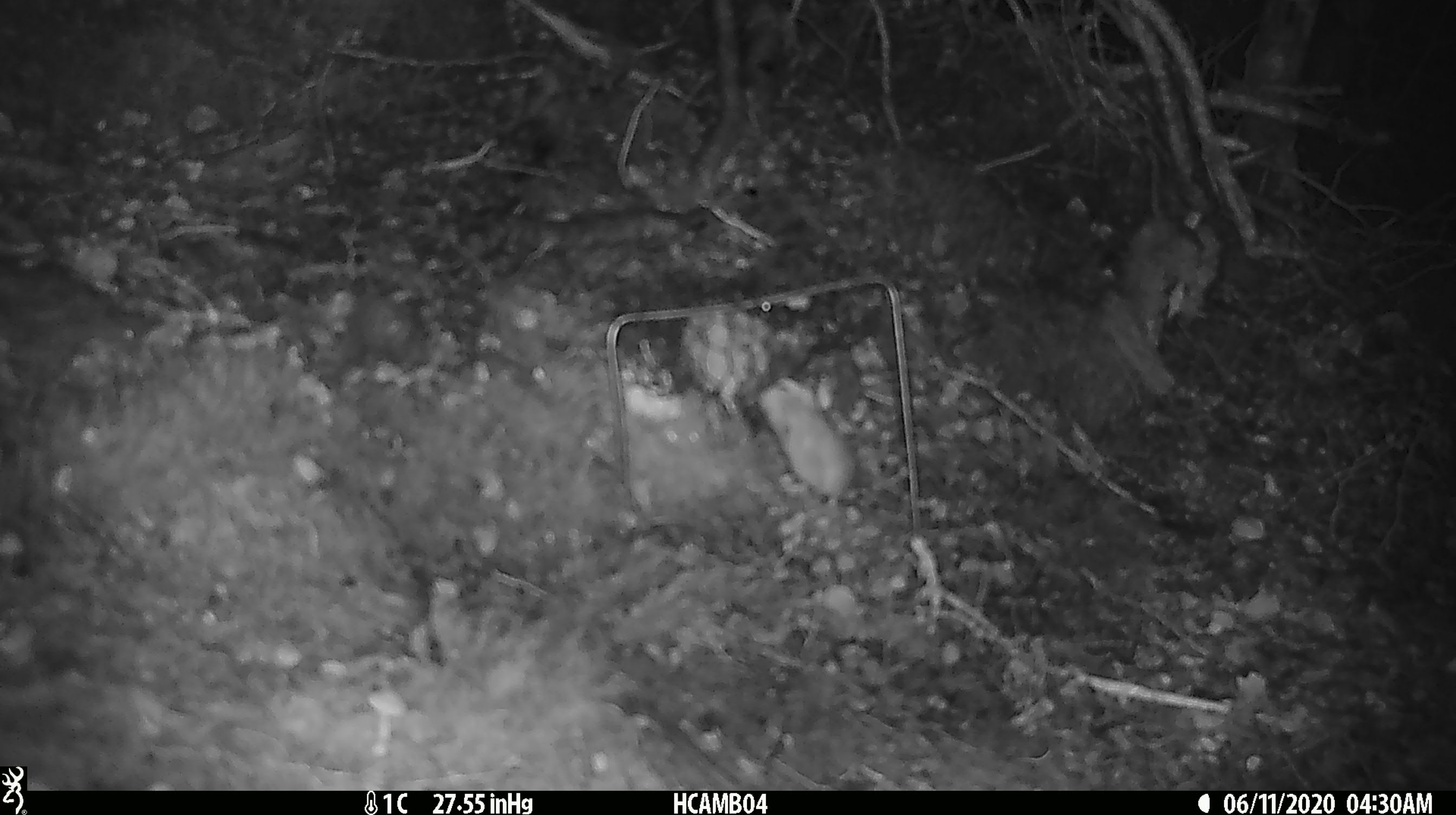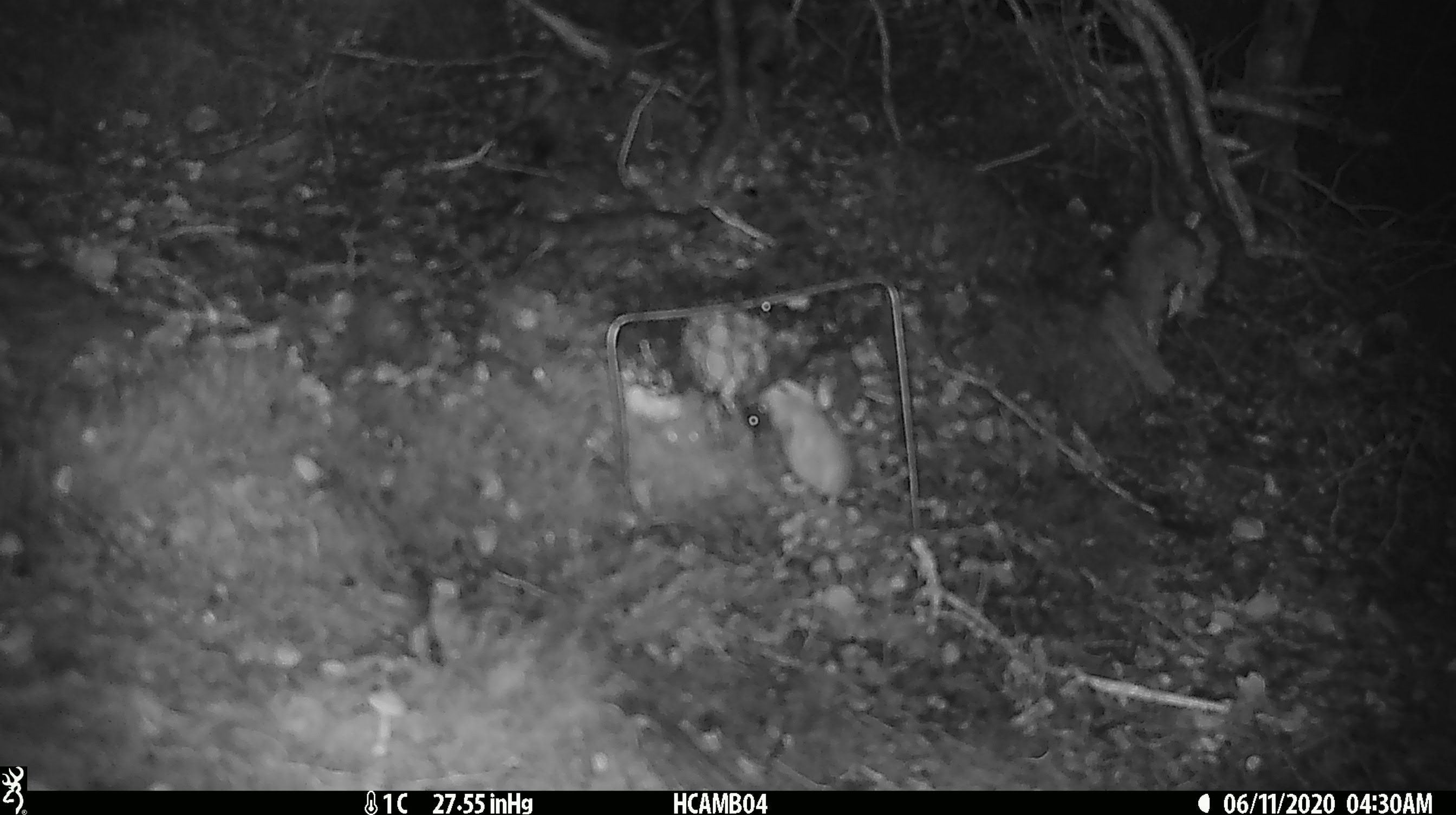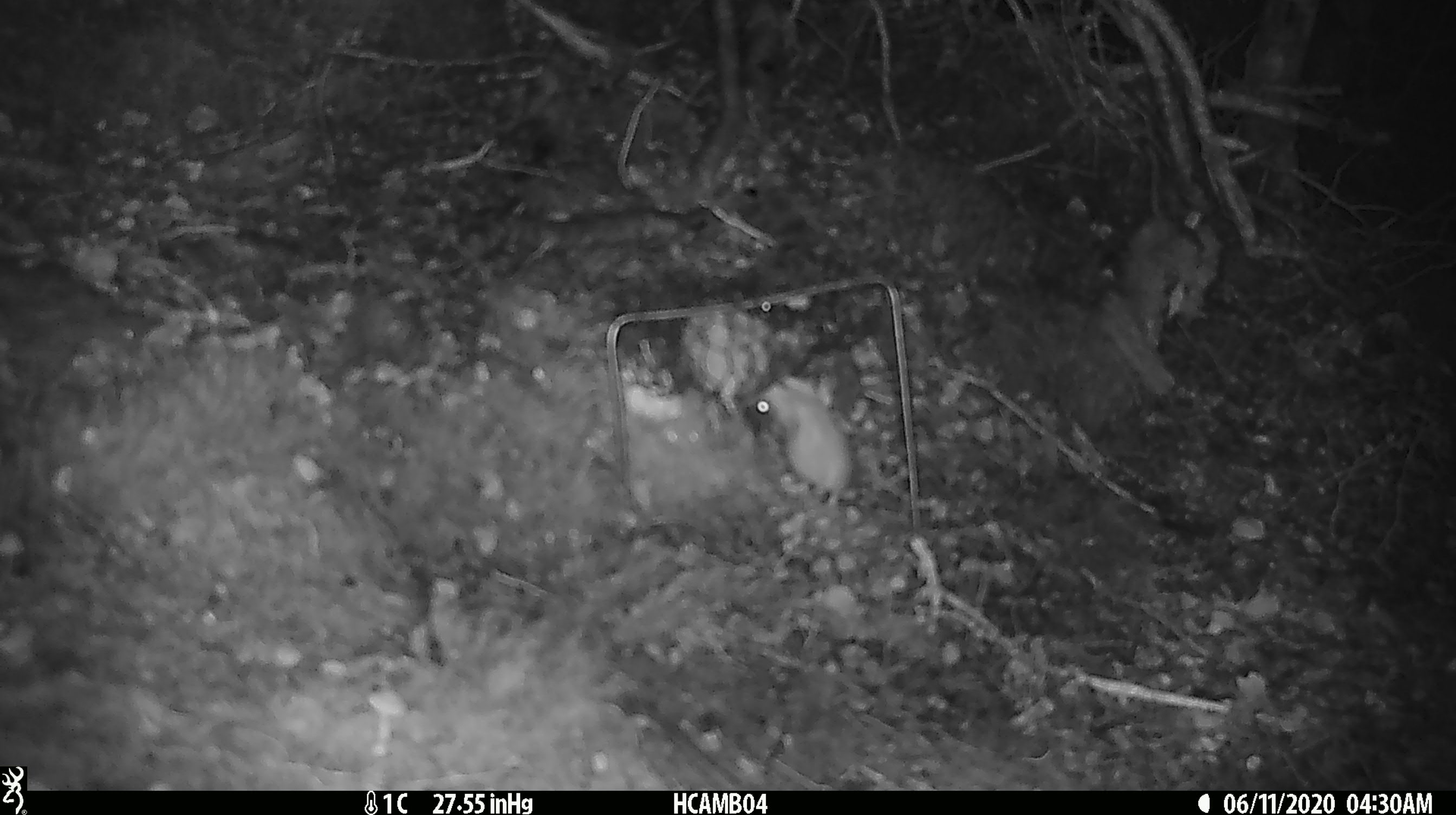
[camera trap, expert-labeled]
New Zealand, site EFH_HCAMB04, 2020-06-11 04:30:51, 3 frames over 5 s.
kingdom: Animalia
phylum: Chordata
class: Mammalia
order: Rodentia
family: Muridae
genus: Mus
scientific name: Mus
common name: mouse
Mouse (Mus).